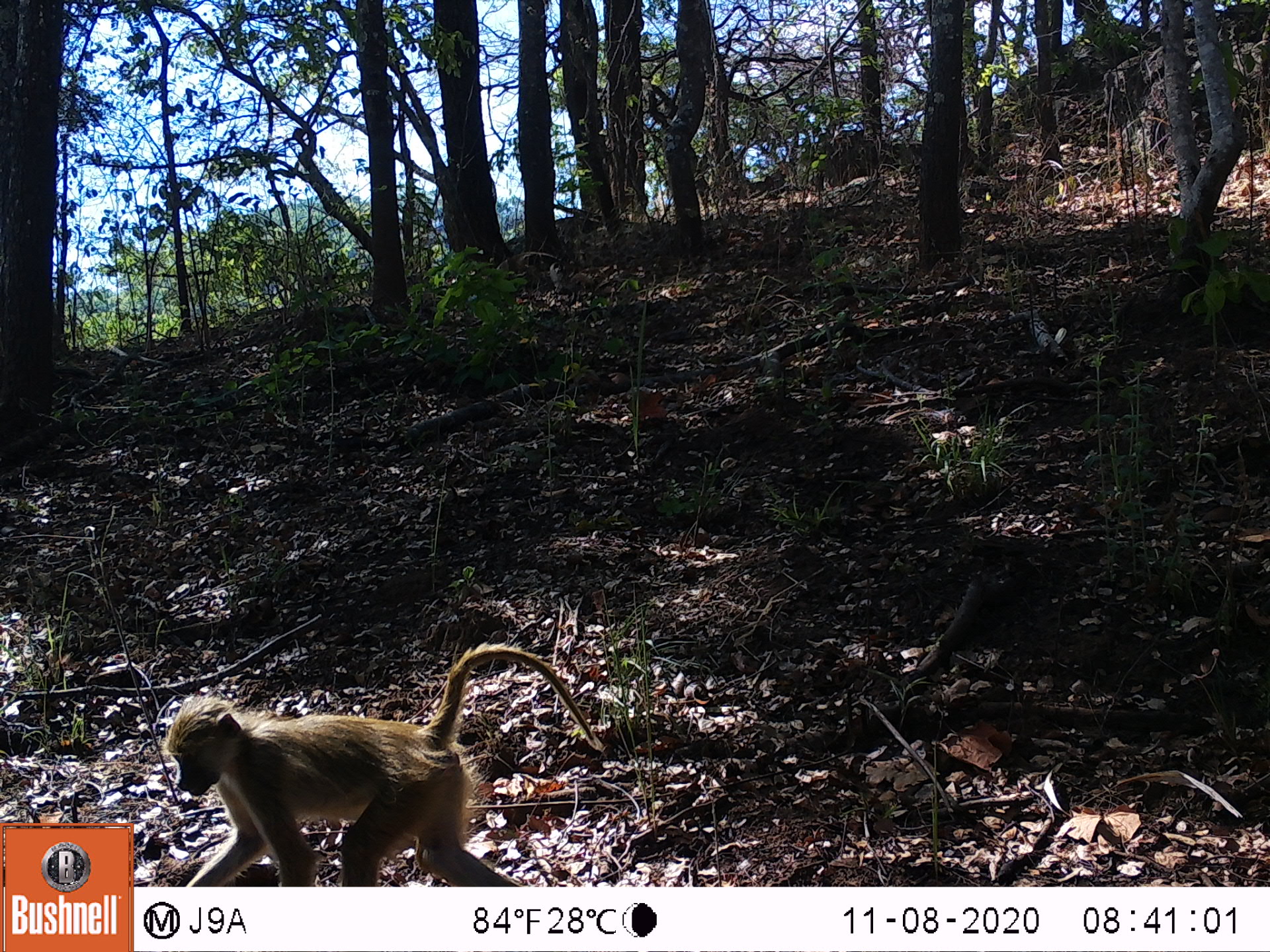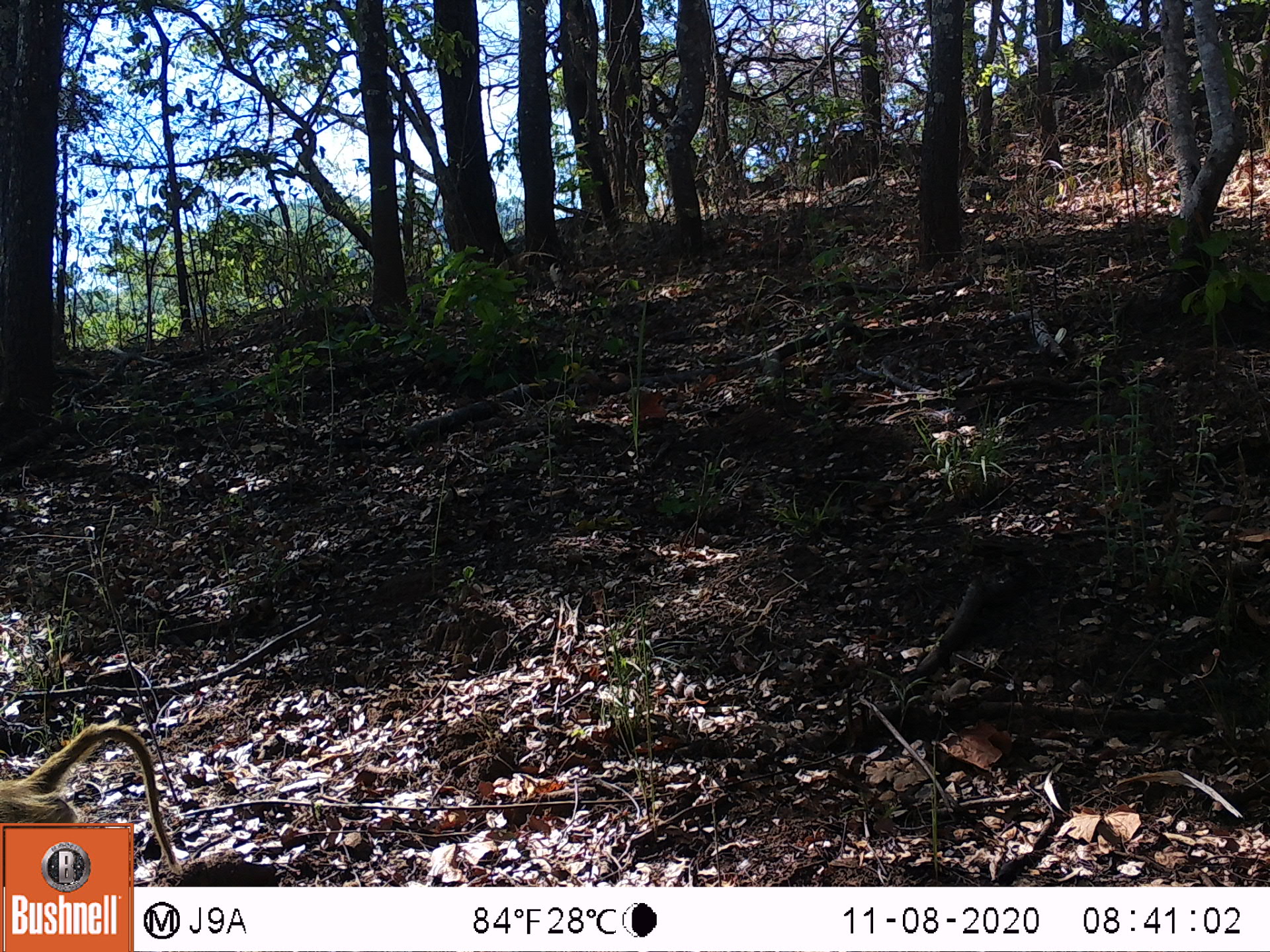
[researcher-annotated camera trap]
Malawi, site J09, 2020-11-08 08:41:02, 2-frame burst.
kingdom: Animalia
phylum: Chordata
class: Mammalia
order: Primates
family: Cercopithecidae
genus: Papio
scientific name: Papio cynocephalus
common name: yellow baboon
Yellow baboon (Papio cynocephalus), count 1.